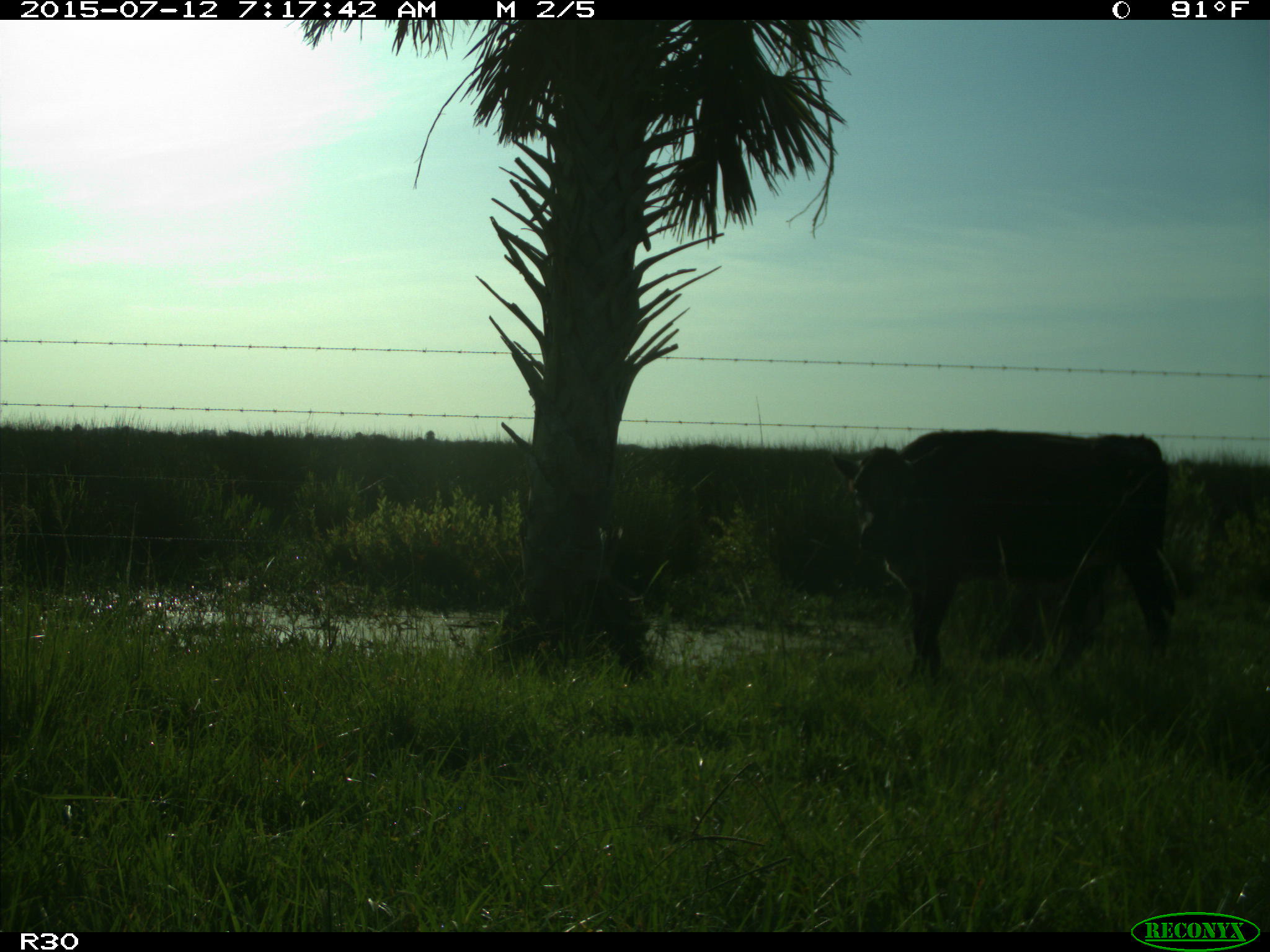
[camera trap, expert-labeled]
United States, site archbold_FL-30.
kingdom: Animalia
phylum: Chordata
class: Mammalia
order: Artiodactyla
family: Bovidae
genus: Bos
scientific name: Bos taurus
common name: domestic cow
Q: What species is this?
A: Bos taurus (domestic cow).